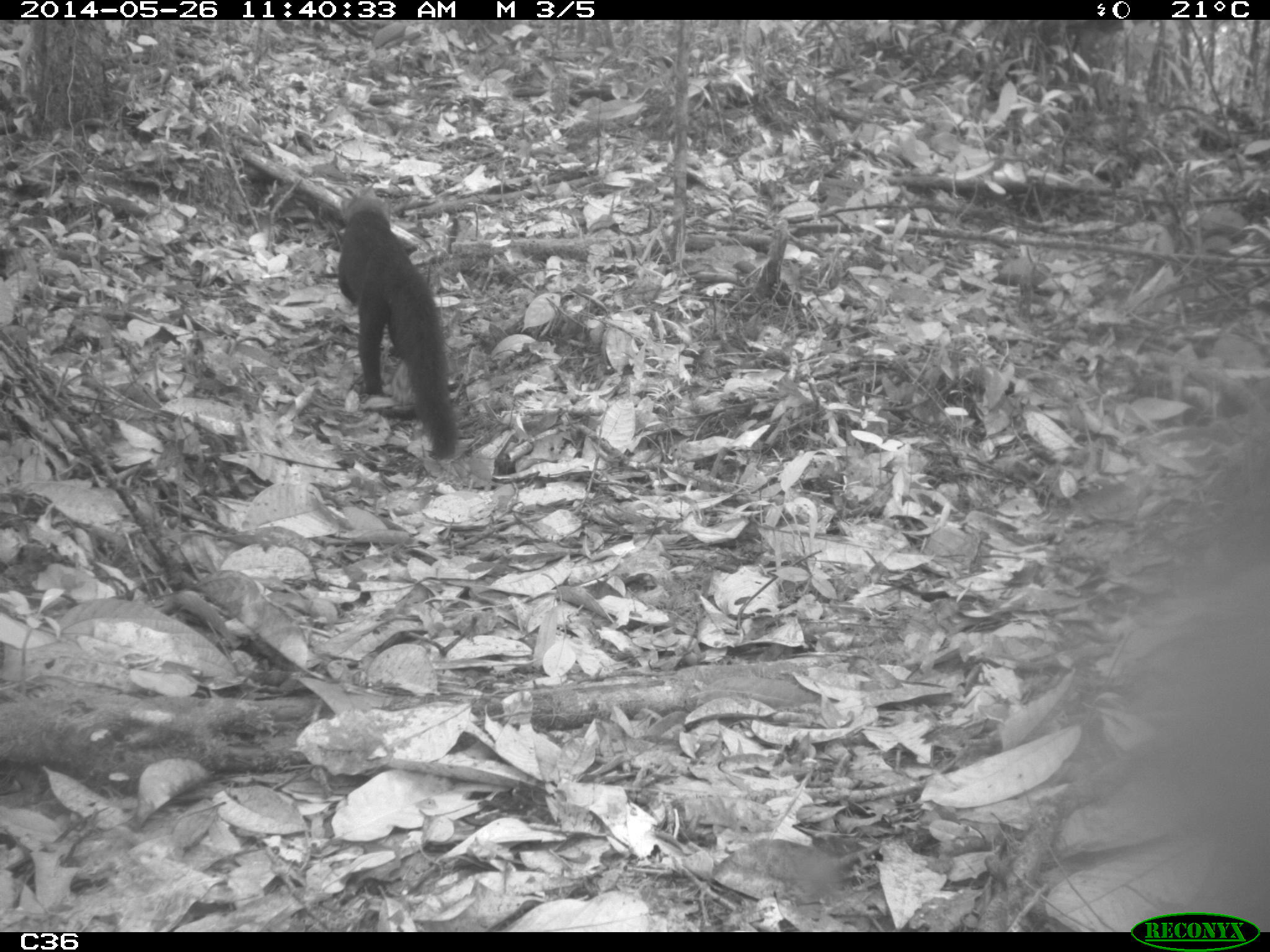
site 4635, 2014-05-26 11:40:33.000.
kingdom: Animalia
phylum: Chordata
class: Mammalia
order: Carnivora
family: Mustelidae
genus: Eira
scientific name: Eira barbara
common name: tayra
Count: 2.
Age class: adult.